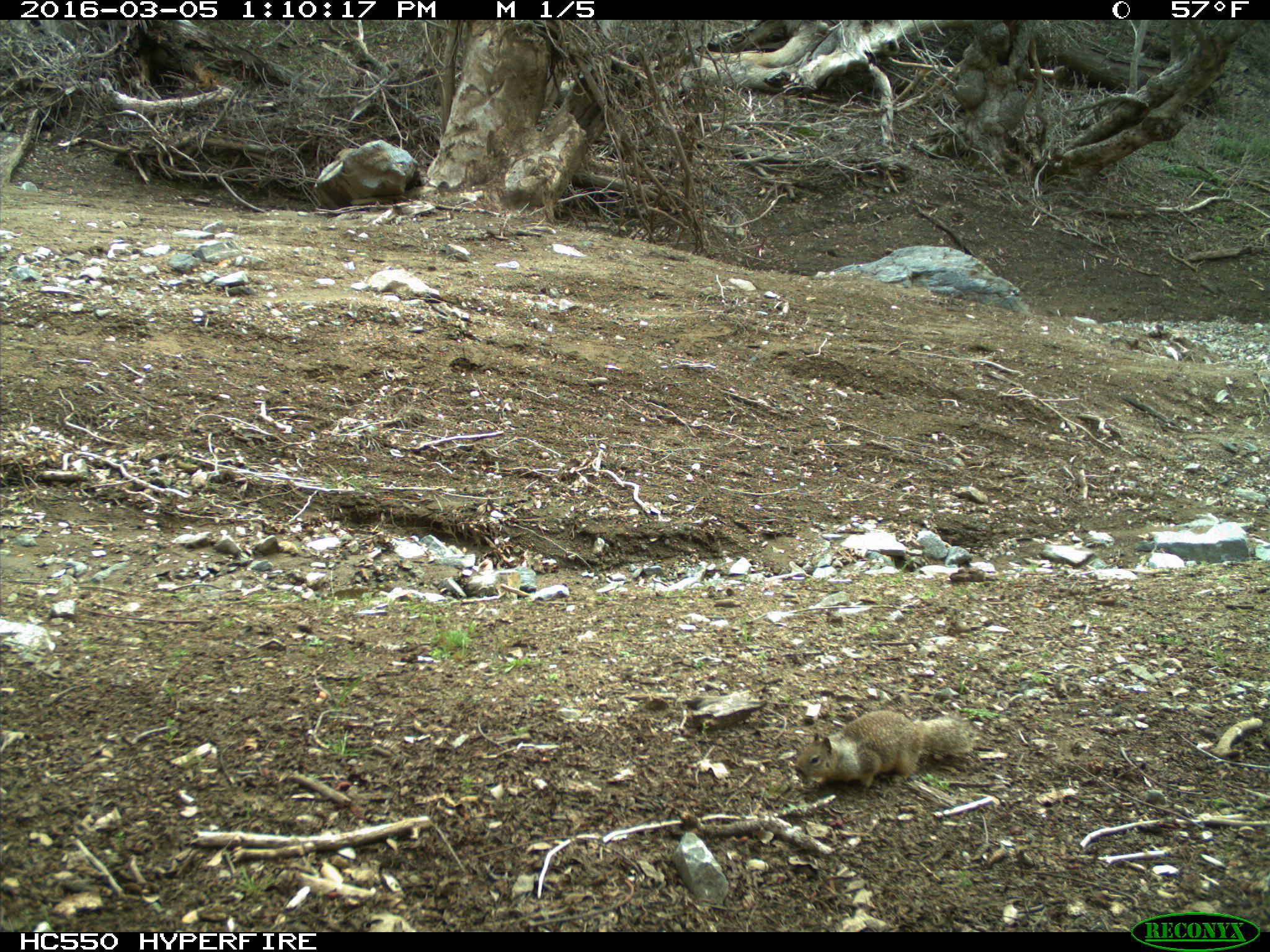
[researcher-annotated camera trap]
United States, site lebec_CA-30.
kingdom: Animalia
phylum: Chordata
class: Mammalia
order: Rodentia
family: Sciuridae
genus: Otospermophilus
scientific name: Otospermophilus beecheyi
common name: california ground squirrel